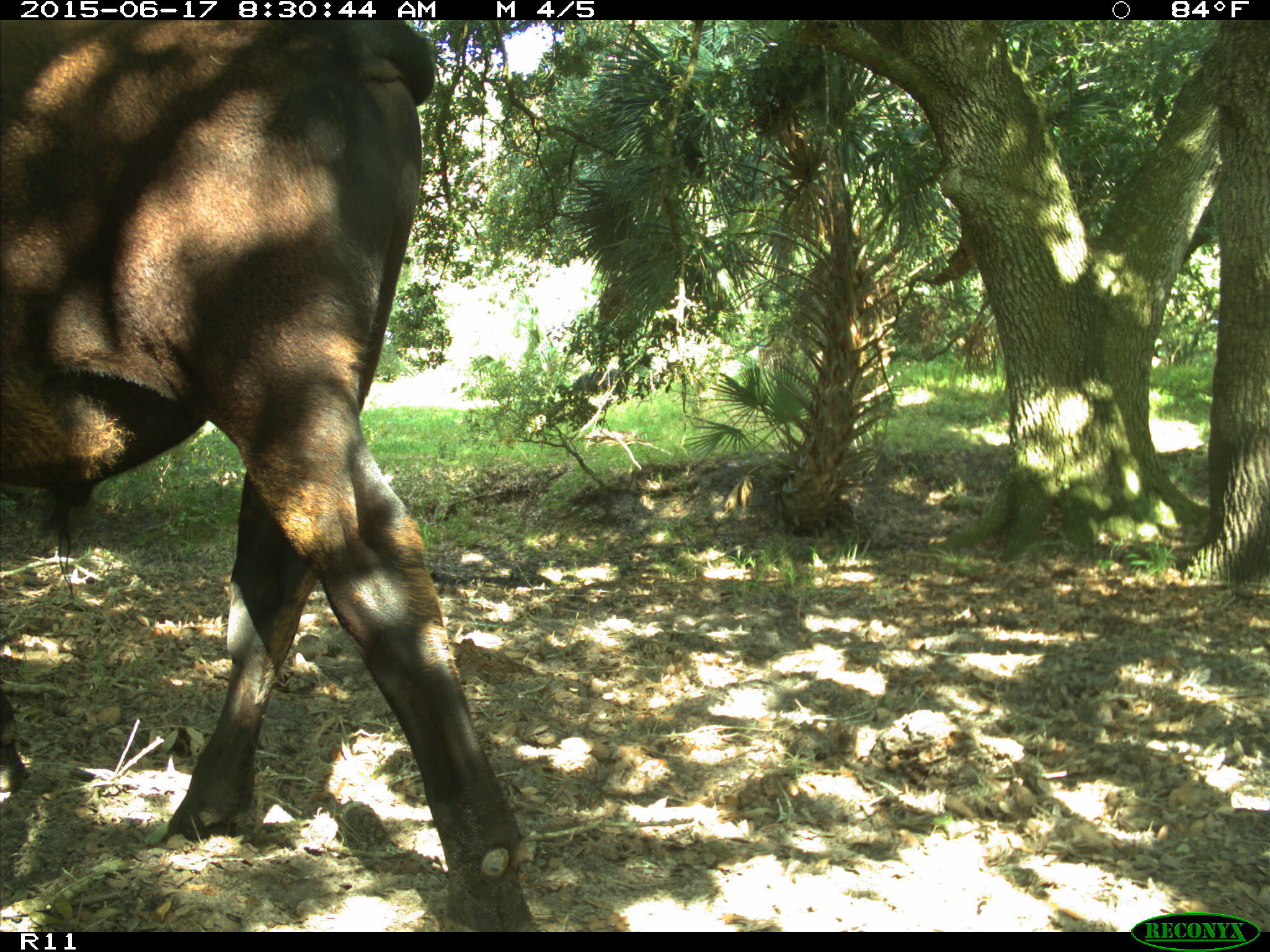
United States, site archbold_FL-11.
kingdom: Animalia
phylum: Chordata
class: Mammalia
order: Artiodactyla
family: Bovidae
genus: Bos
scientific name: Bos taurus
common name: domestic cow